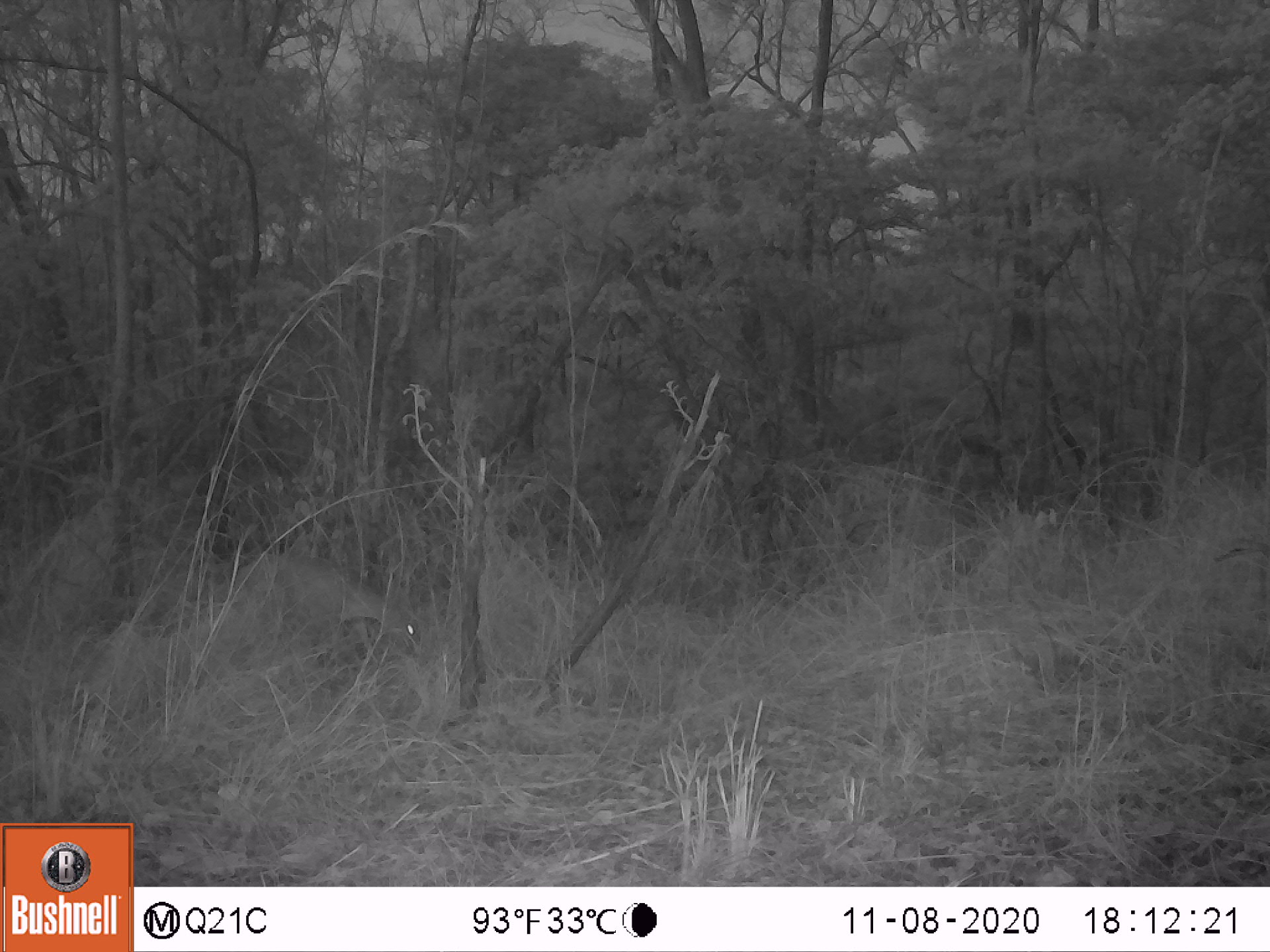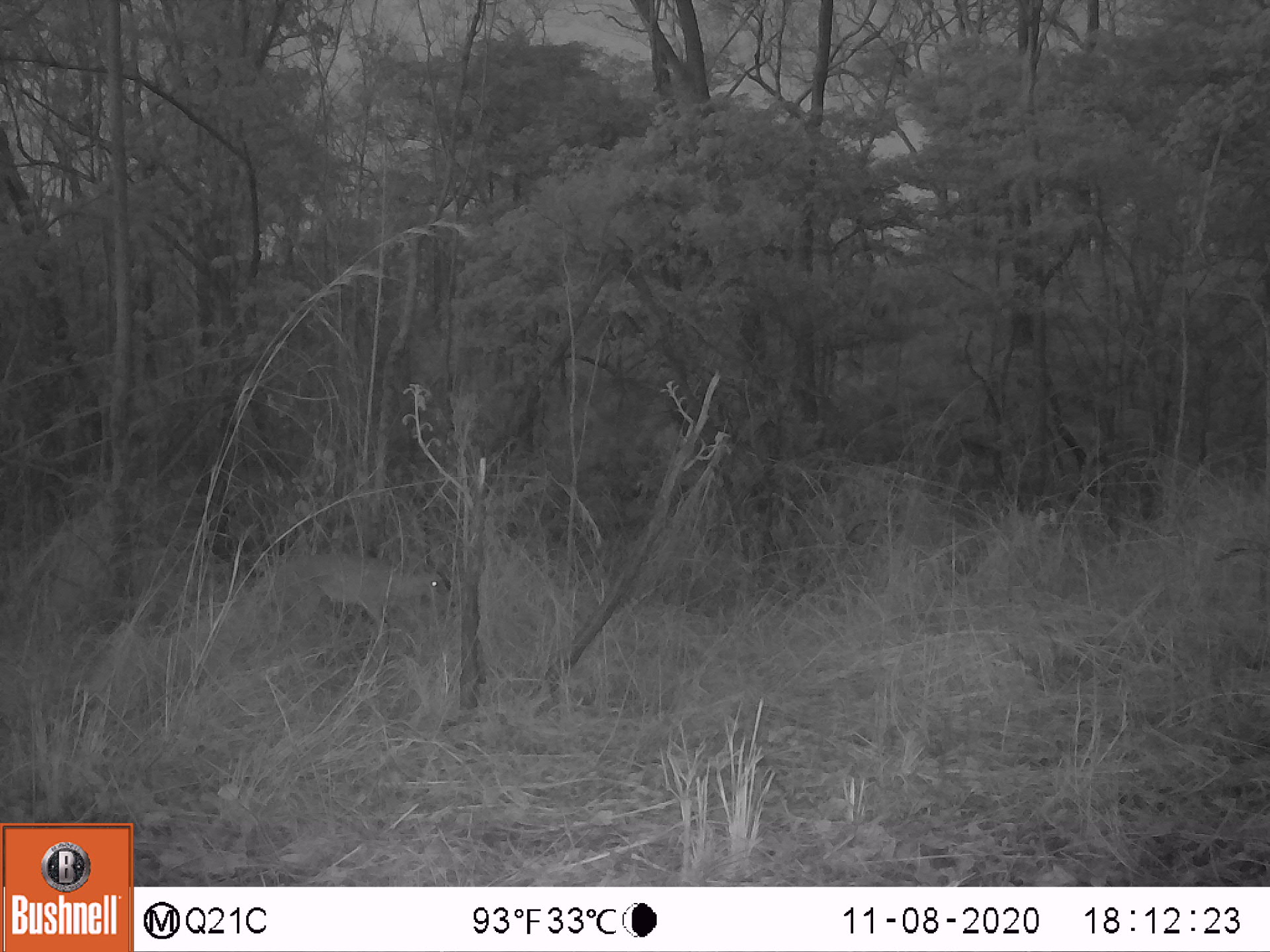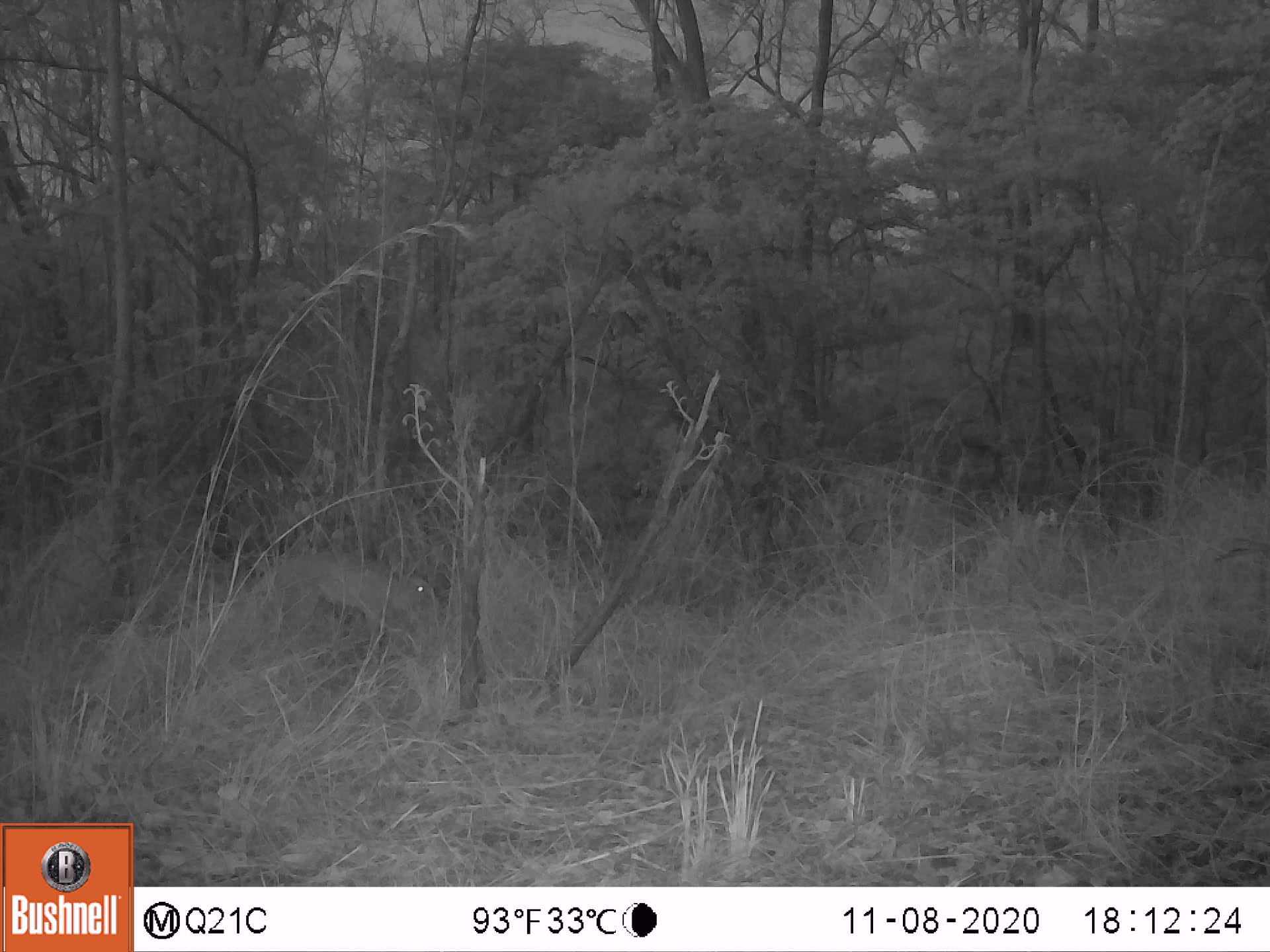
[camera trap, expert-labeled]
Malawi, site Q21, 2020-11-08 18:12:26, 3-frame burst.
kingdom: Animalia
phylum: Chordata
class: Mammalia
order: Artiodactyla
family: Bovidae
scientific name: Antilopinae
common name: small antelope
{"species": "small antelope (Antilopinae)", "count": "1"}